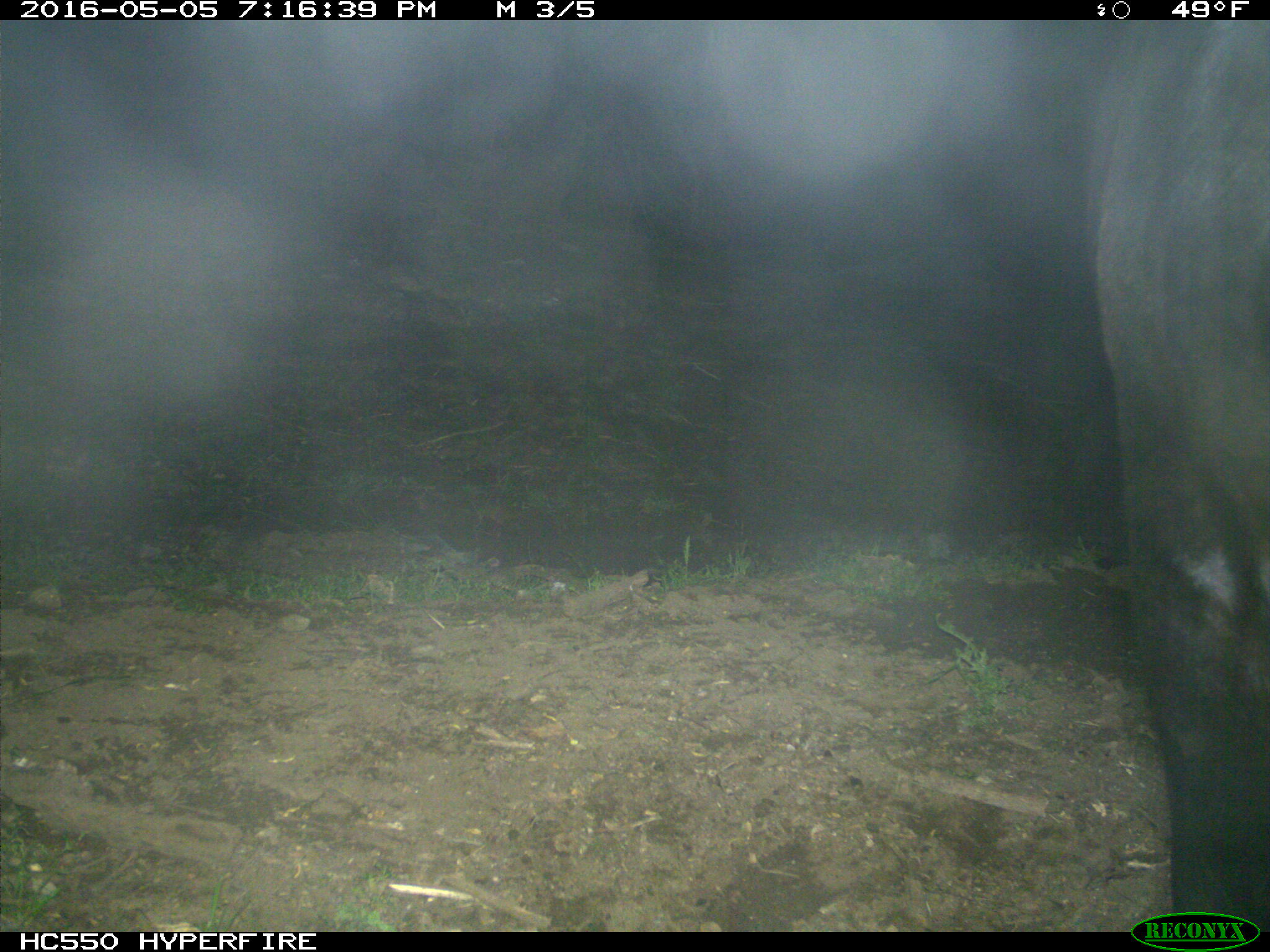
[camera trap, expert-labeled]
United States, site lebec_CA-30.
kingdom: Animalia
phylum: Chordata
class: Mammalia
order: Artiodactyla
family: Bovidae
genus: Bos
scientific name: Bos taurus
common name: domestic cow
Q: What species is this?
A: Bos taurus (domestic cow).